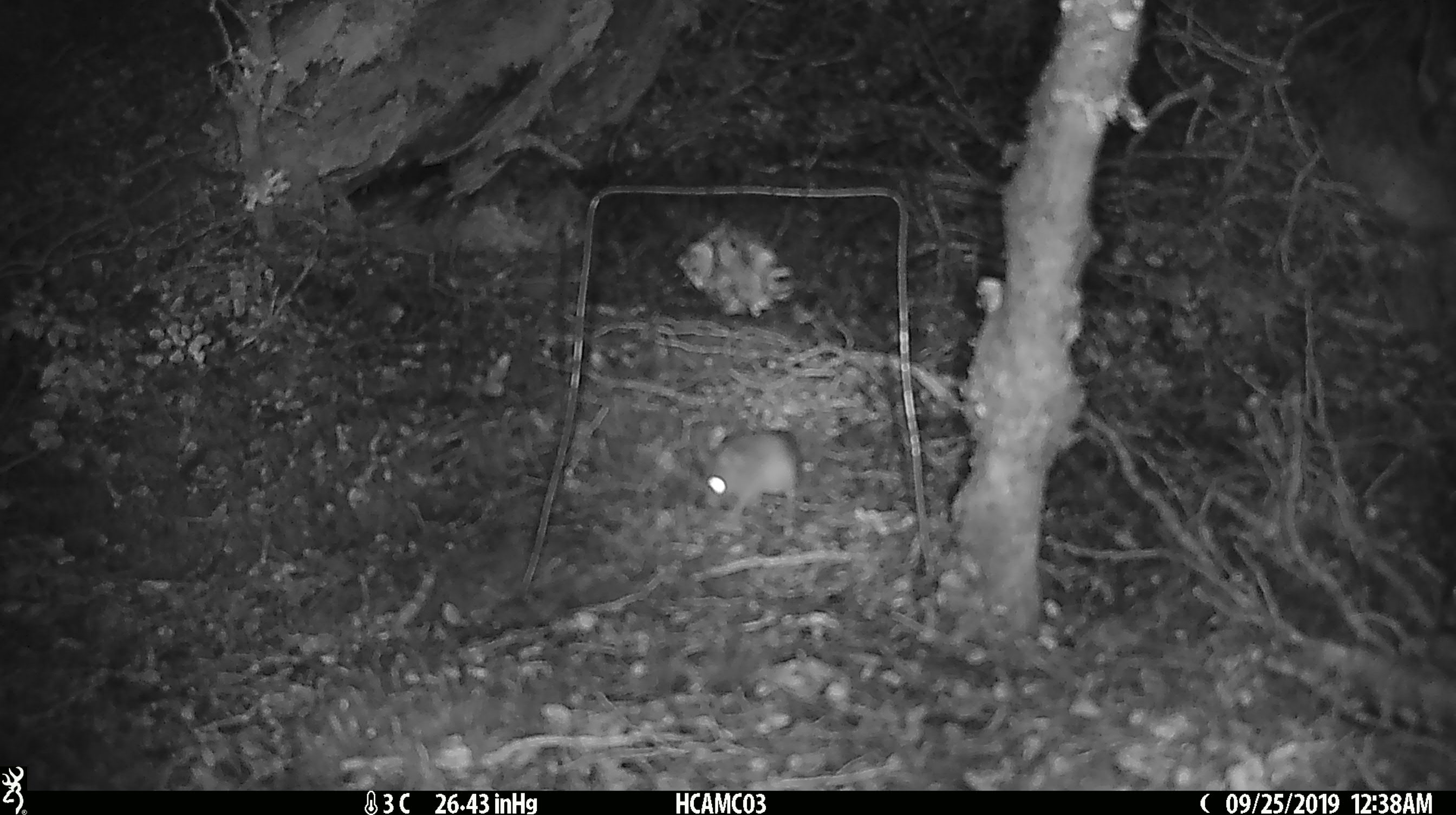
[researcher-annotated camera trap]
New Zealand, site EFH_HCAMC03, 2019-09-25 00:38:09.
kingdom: Animalia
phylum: Chordata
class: Mammalia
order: Rodentia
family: Muridae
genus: Mus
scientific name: Mus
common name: mouse